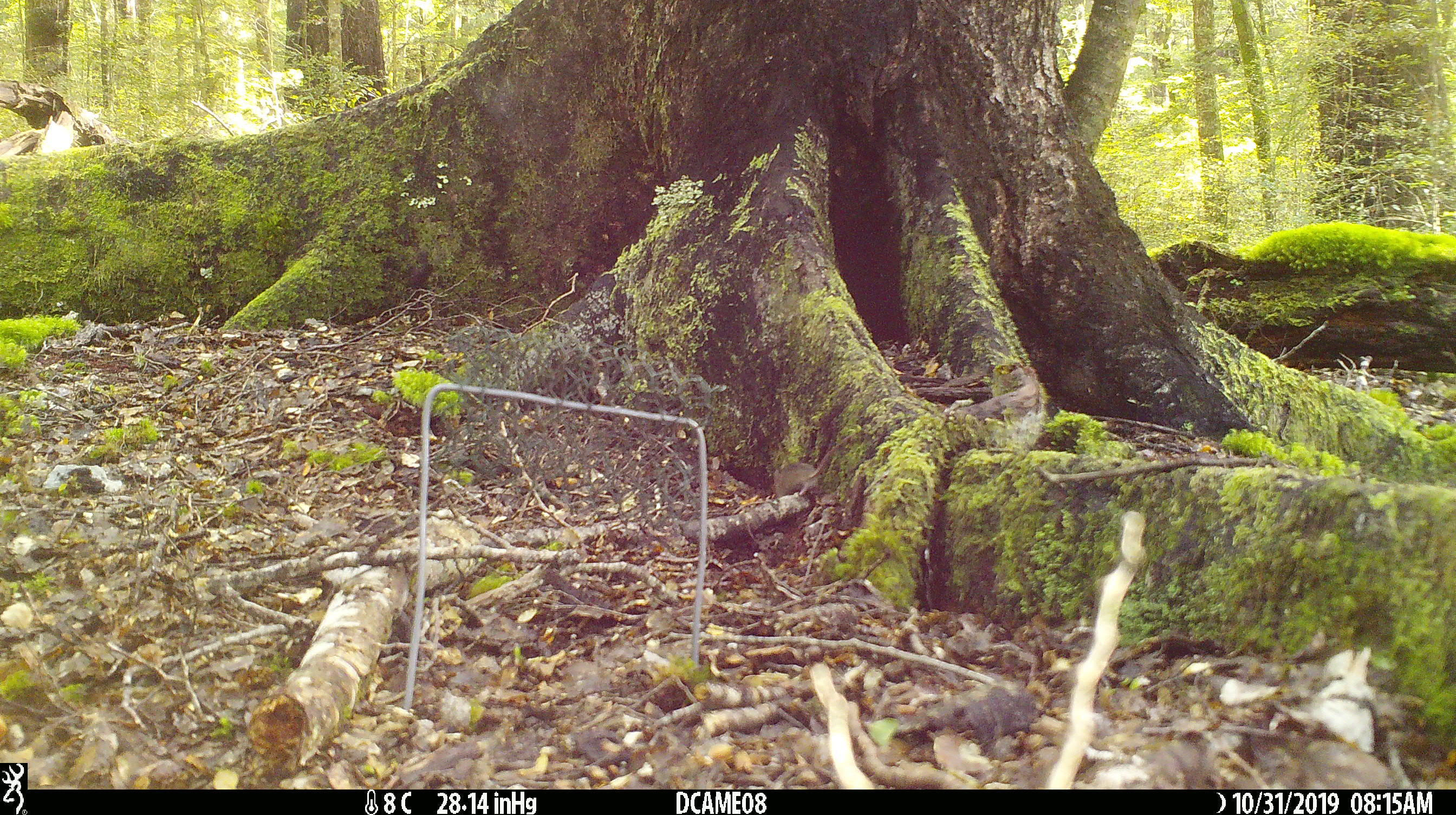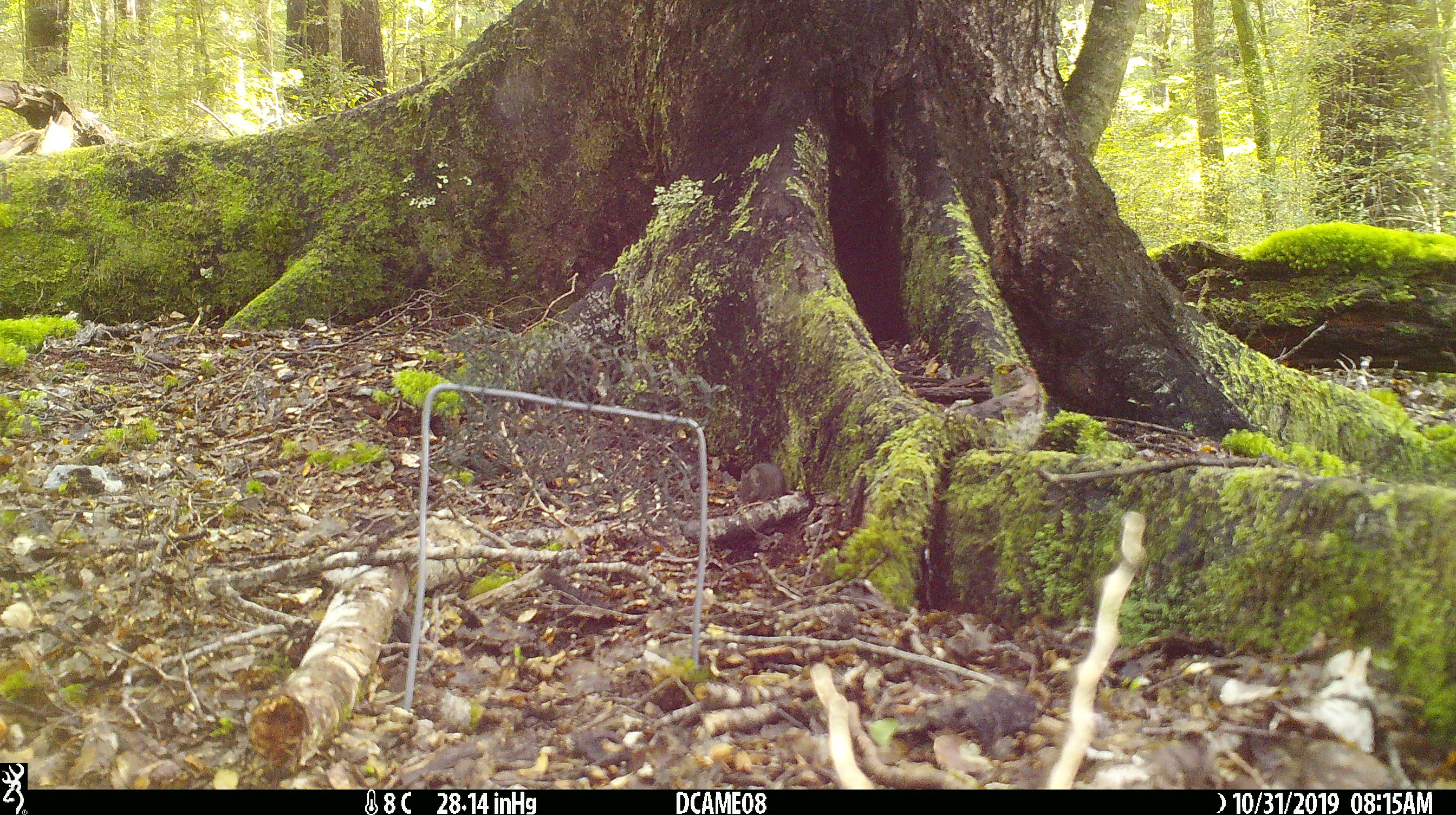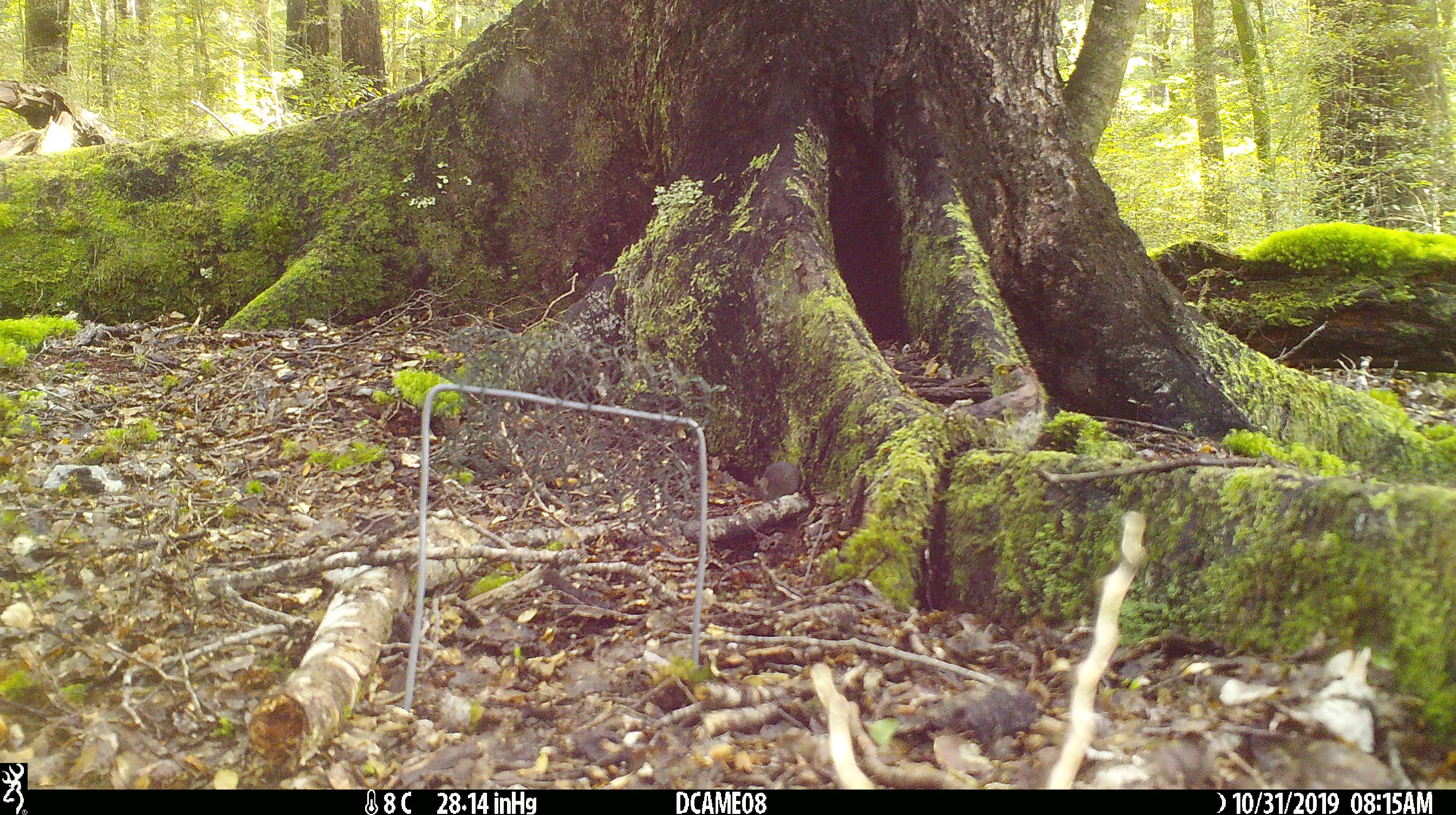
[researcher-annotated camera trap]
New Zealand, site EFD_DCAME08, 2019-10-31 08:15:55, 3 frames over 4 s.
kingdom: Animalia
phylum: Chordata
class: Mammalia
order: Rodentia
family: Muridae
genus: Mus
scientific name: Mus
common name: mouse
Mouse (Mus).